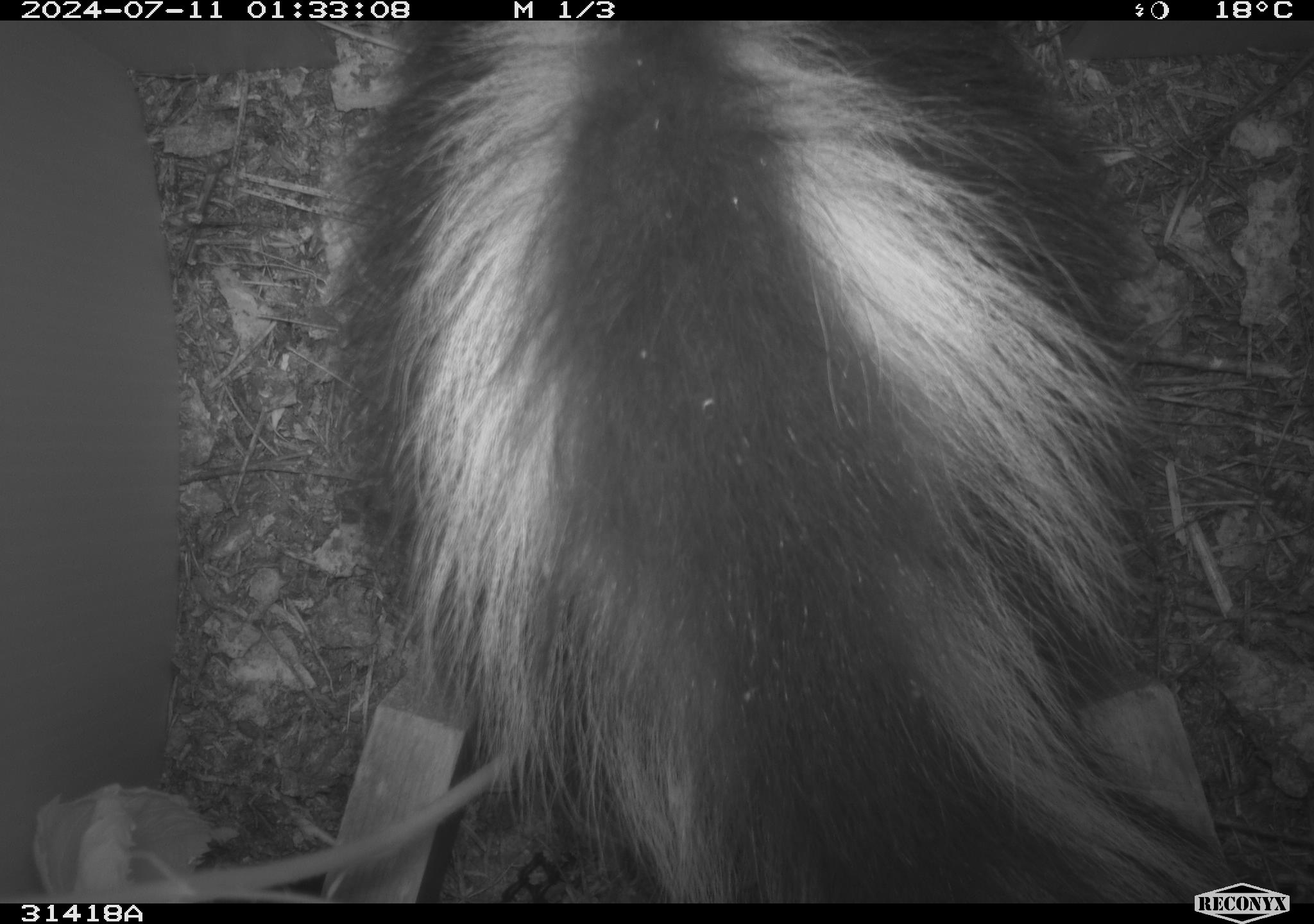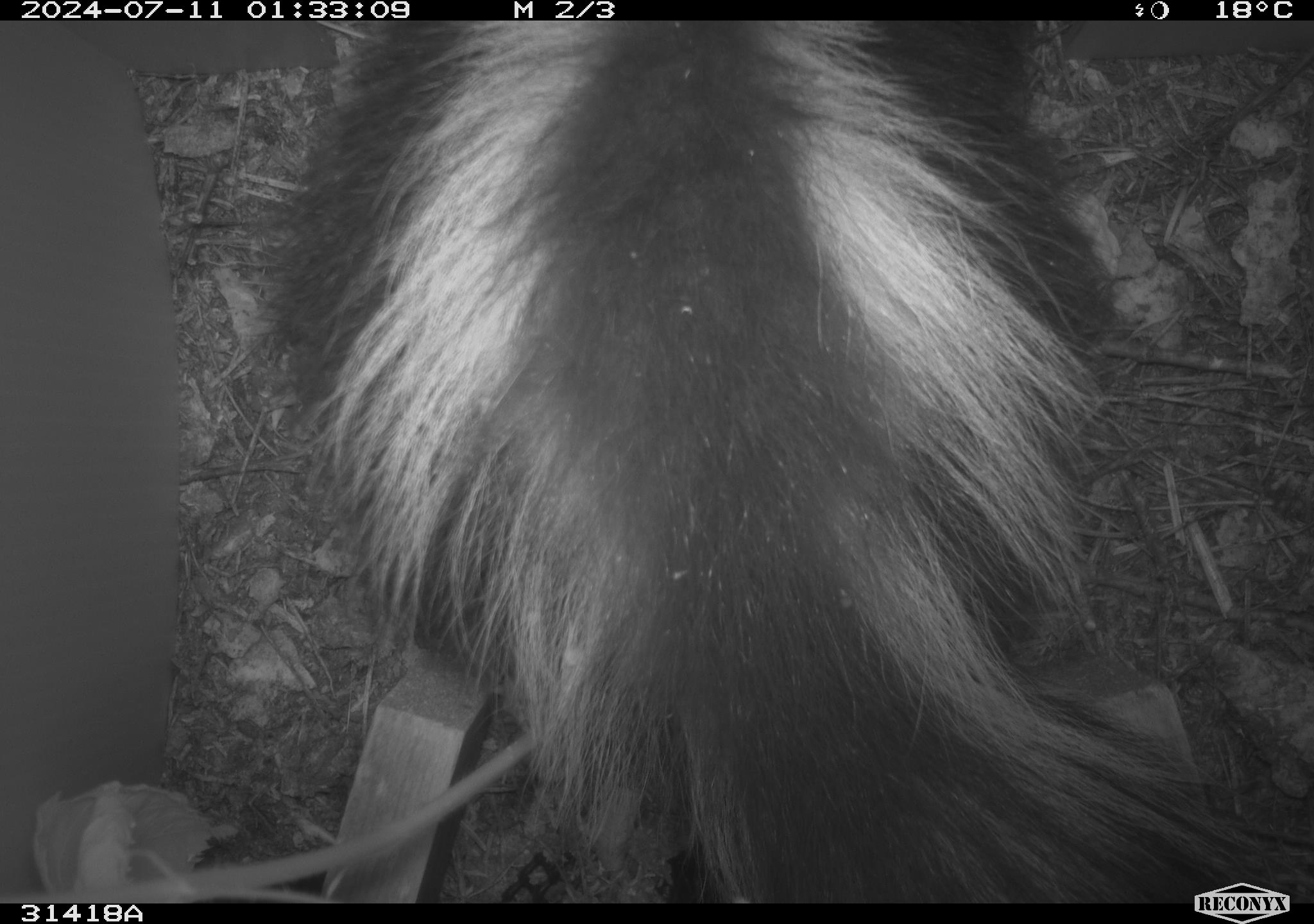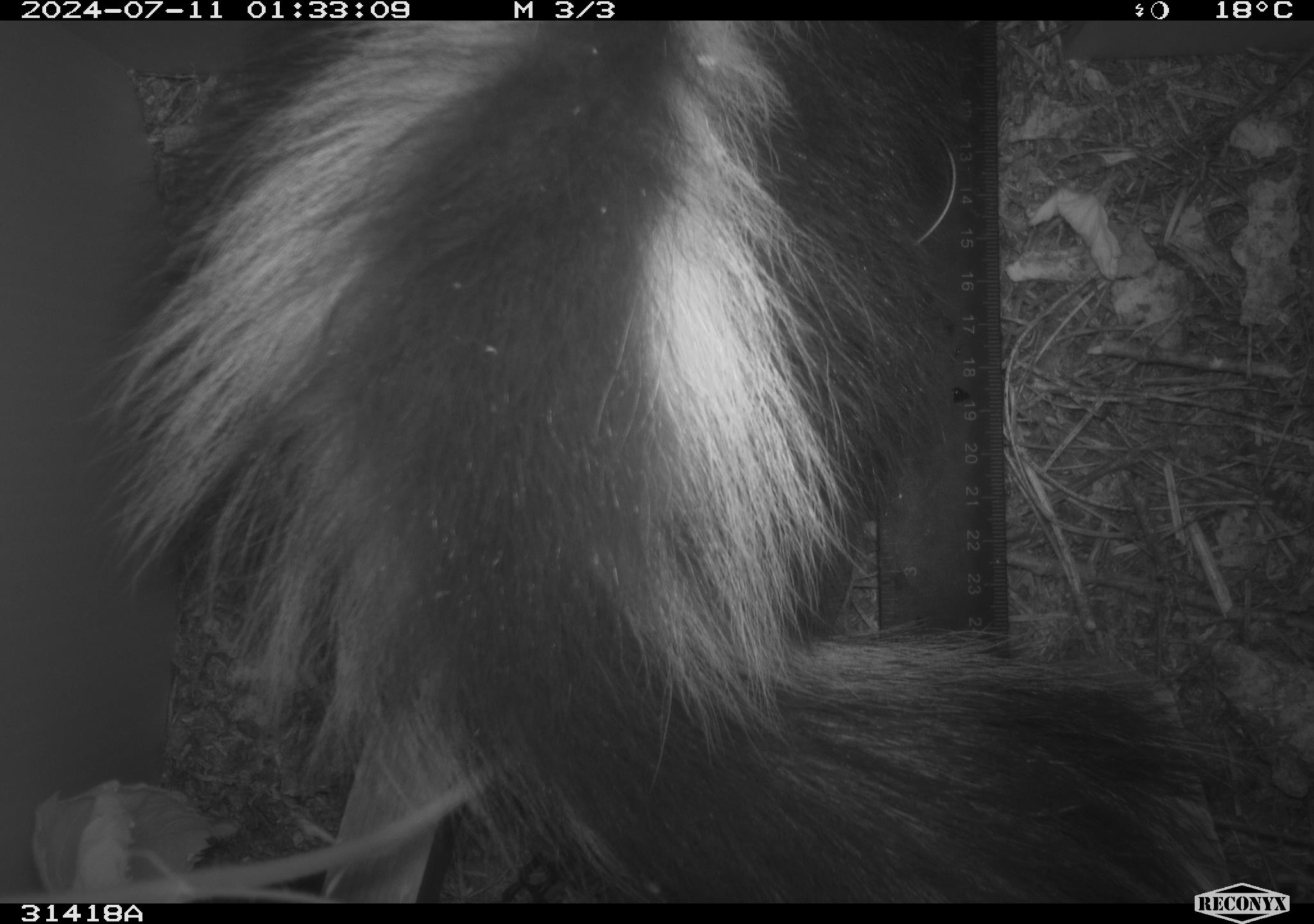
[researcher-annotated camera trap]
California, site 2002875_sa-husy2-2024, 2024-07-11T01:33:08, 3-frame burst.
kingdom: Animalia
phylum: Chordata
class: Mammalia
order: Carnivora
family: Mephitidae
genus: Mephitis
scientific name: Mephitis mephitis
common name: striped skunk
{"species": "striped skunk (Mephitis mephitis)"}